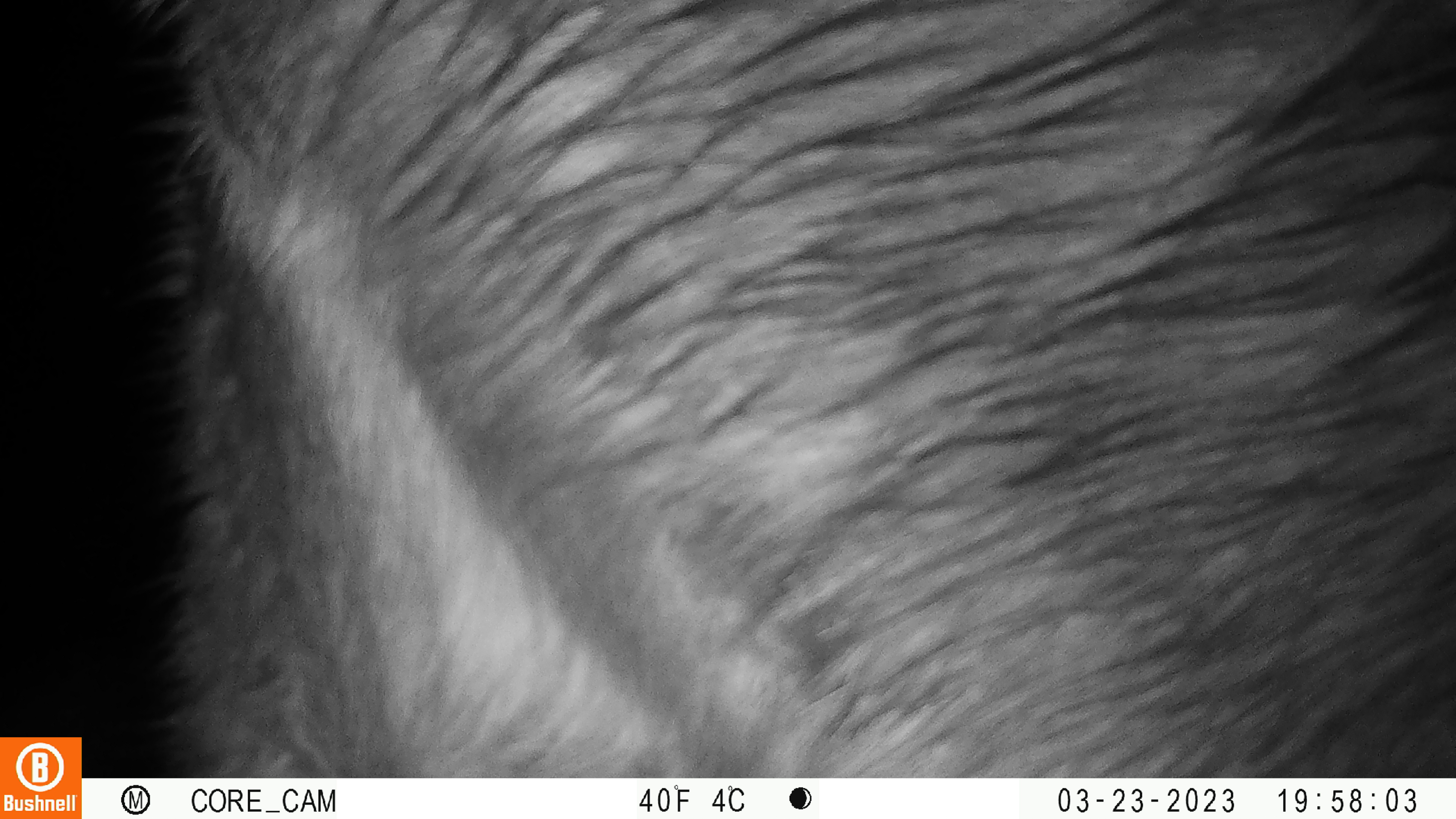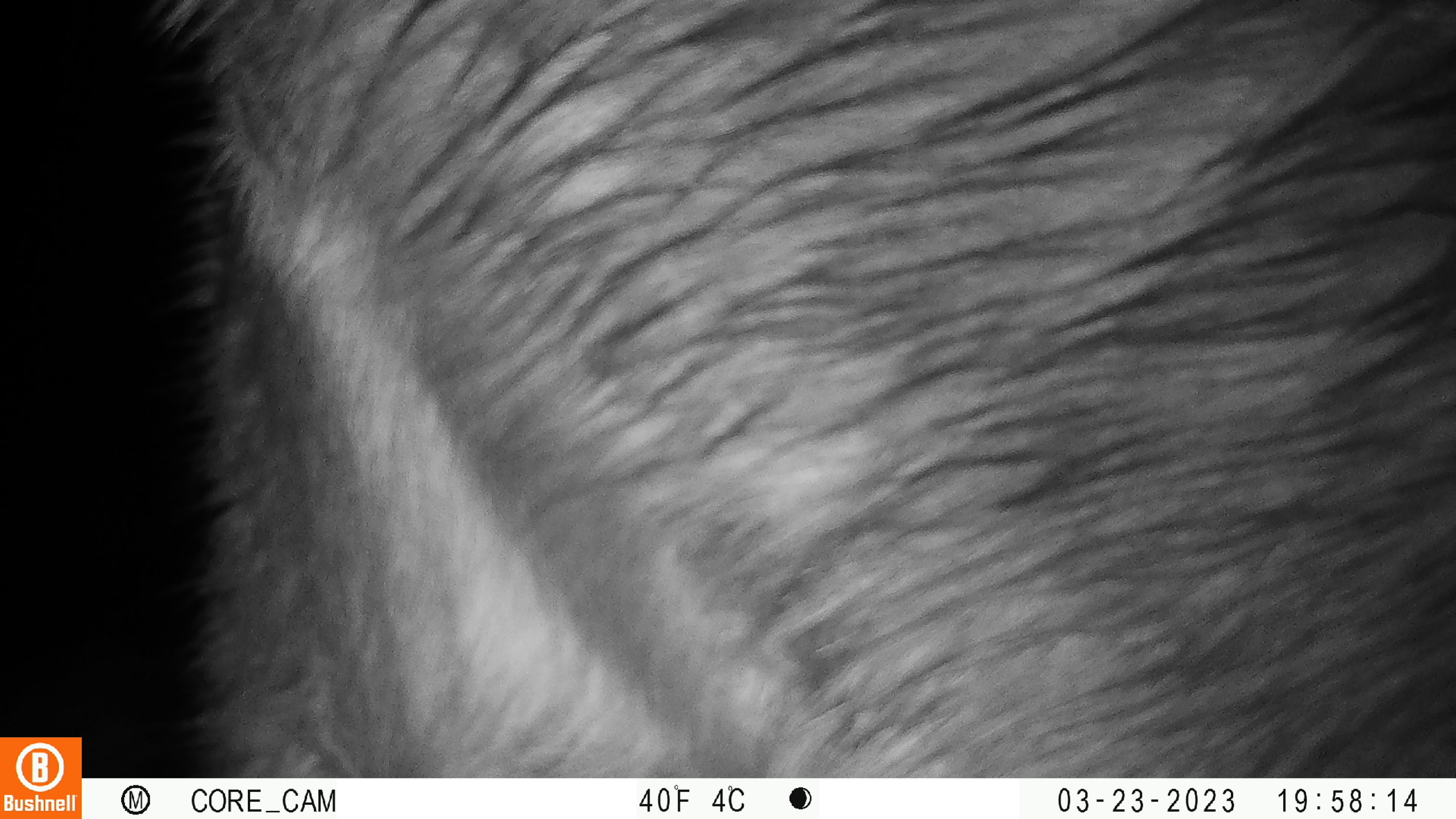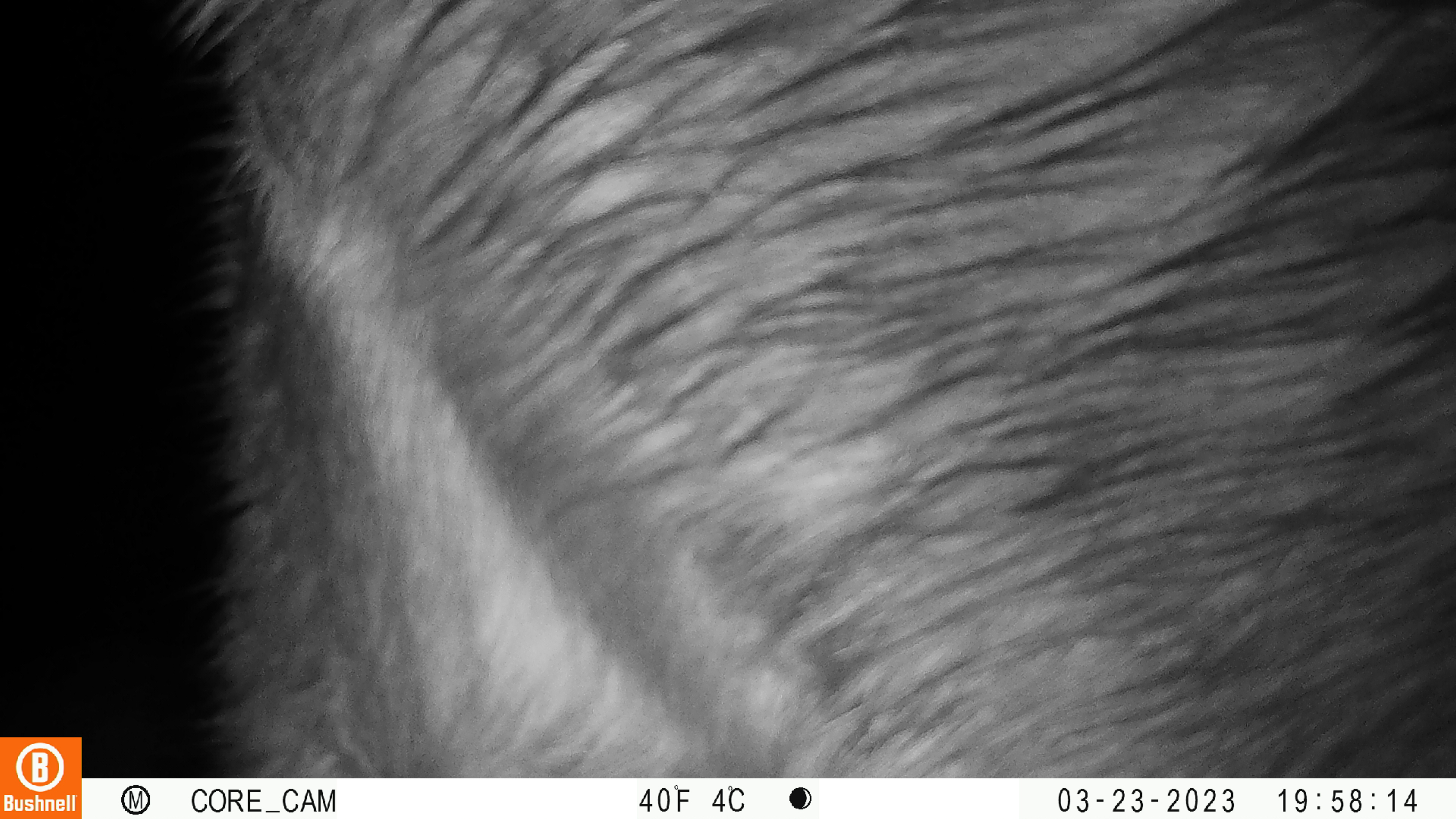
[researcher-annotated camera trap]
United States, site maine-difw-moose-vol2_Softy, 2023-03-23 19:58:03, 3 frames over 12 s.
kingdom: Animalia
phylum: Chordata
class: Mammalia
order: Artiodactyla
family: Cervidae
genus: Alces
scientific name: Alces alces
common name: moose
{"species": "moose (Alces alces)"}